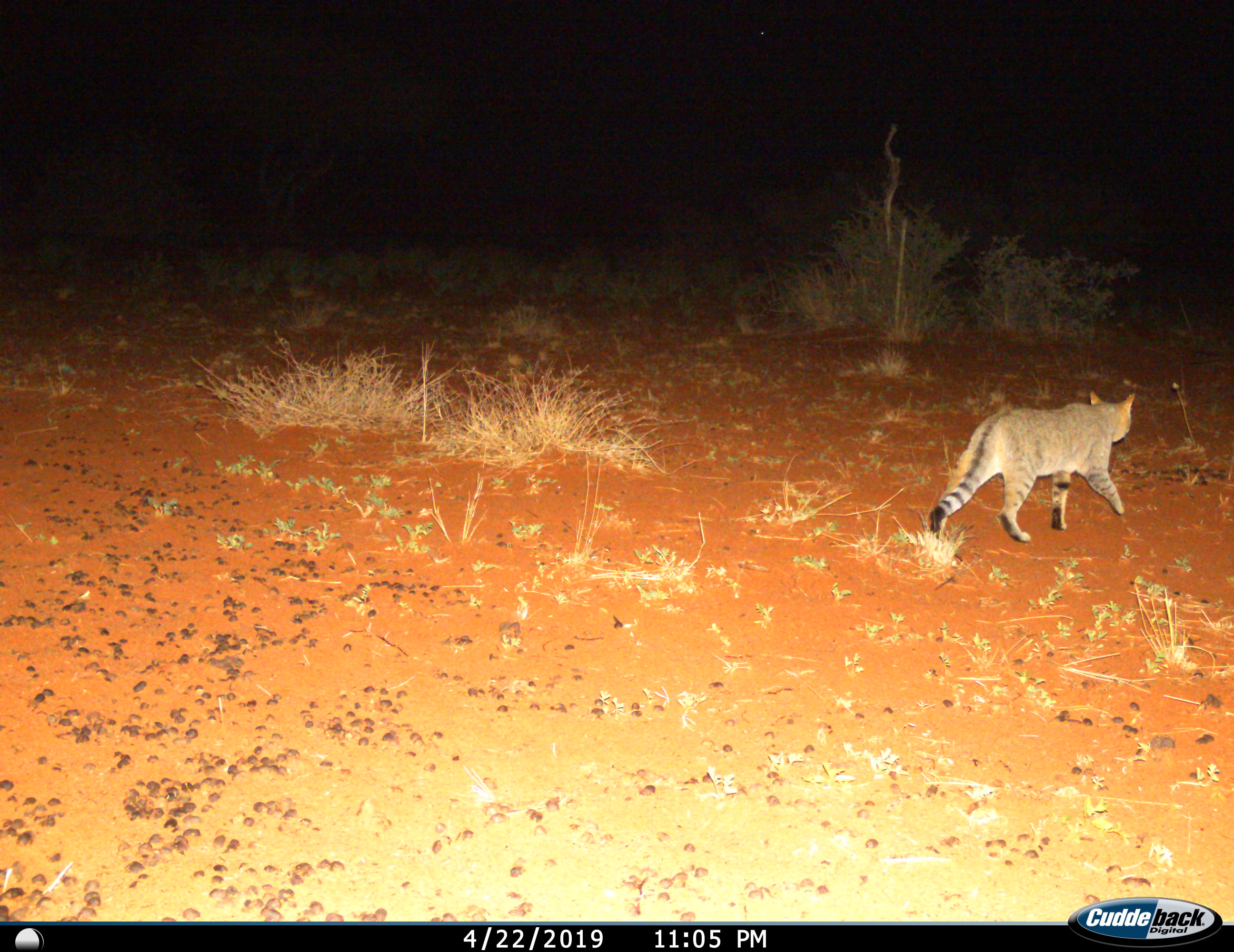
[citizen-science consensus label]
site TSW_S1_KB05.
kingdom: Animalia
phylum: Chordata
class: Mammalia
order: Carnivora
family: Felidae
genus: Felis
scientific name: Felis lybica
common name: african wild cat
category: africanwildcat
Africanwildcat (african wild cat) (Felis lybica), count 1. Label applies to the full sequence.